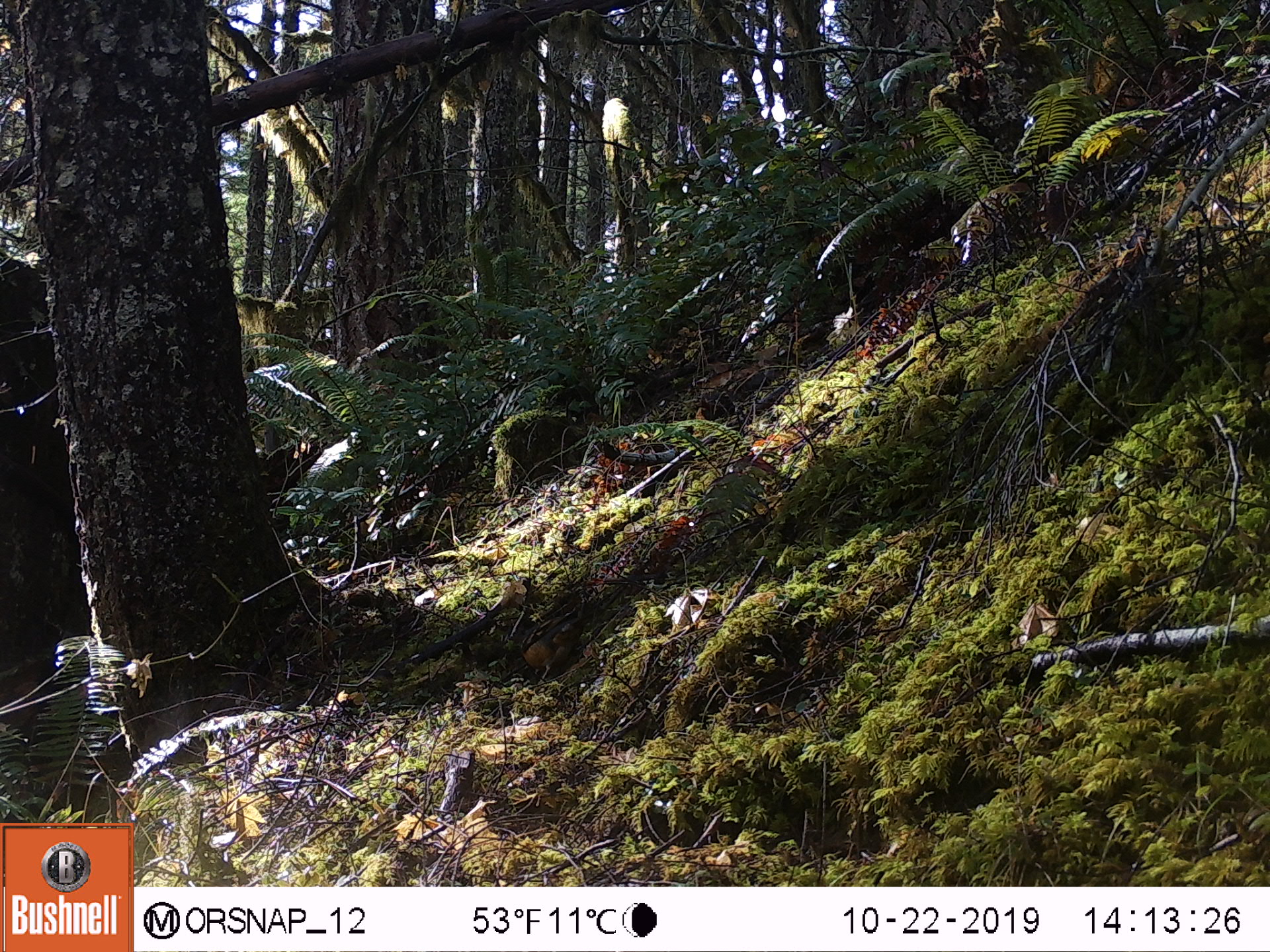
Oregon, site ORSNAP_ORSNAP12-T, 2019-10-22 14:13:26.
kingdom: Animalia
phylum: Chordata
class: Aves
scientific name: Aves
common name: bird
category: other bird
Other bird (bird) (Aves).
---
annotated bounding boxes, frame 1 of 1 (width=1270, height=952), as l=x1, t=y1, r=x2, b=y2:
other bird: l=499, t=589, r=597, b=712